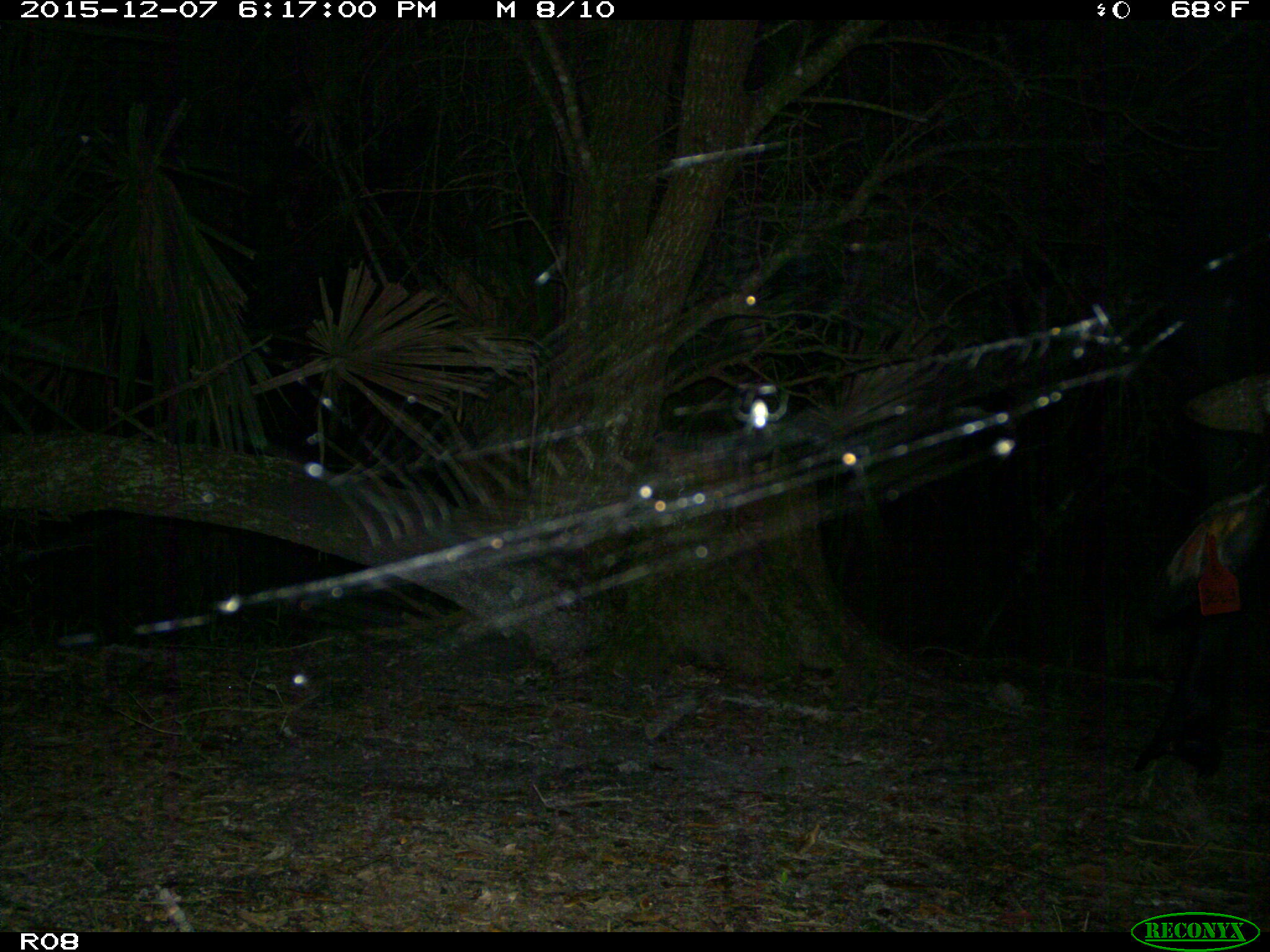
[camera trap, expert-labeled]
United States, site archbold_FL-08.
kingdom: Animalia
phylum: Chordata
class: Mammalia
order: Artiodactyla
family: Bovidae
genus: Bos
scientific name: Bos taurus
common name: domestic cow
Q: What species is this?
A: Bos taurus (domestic cow).